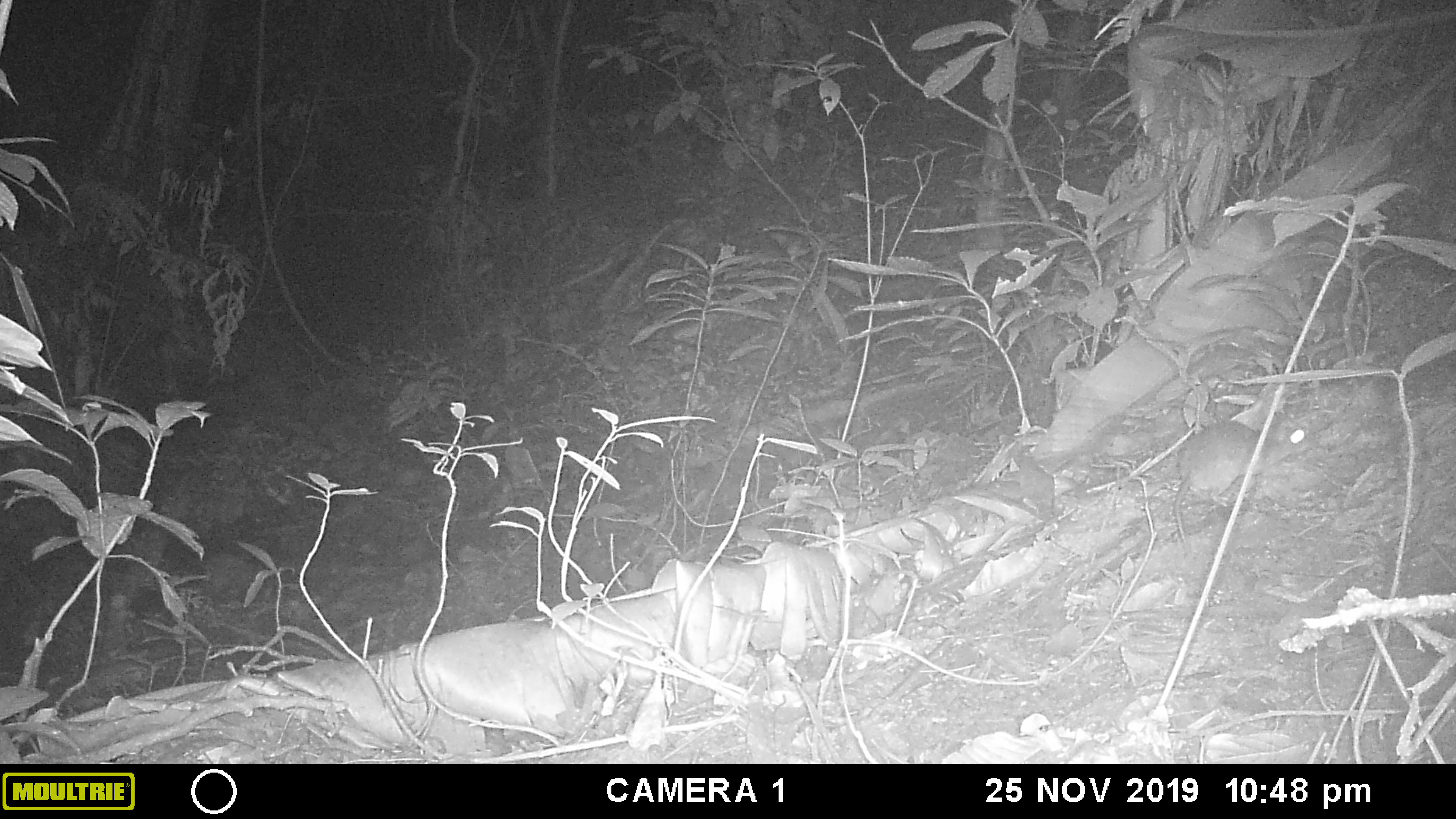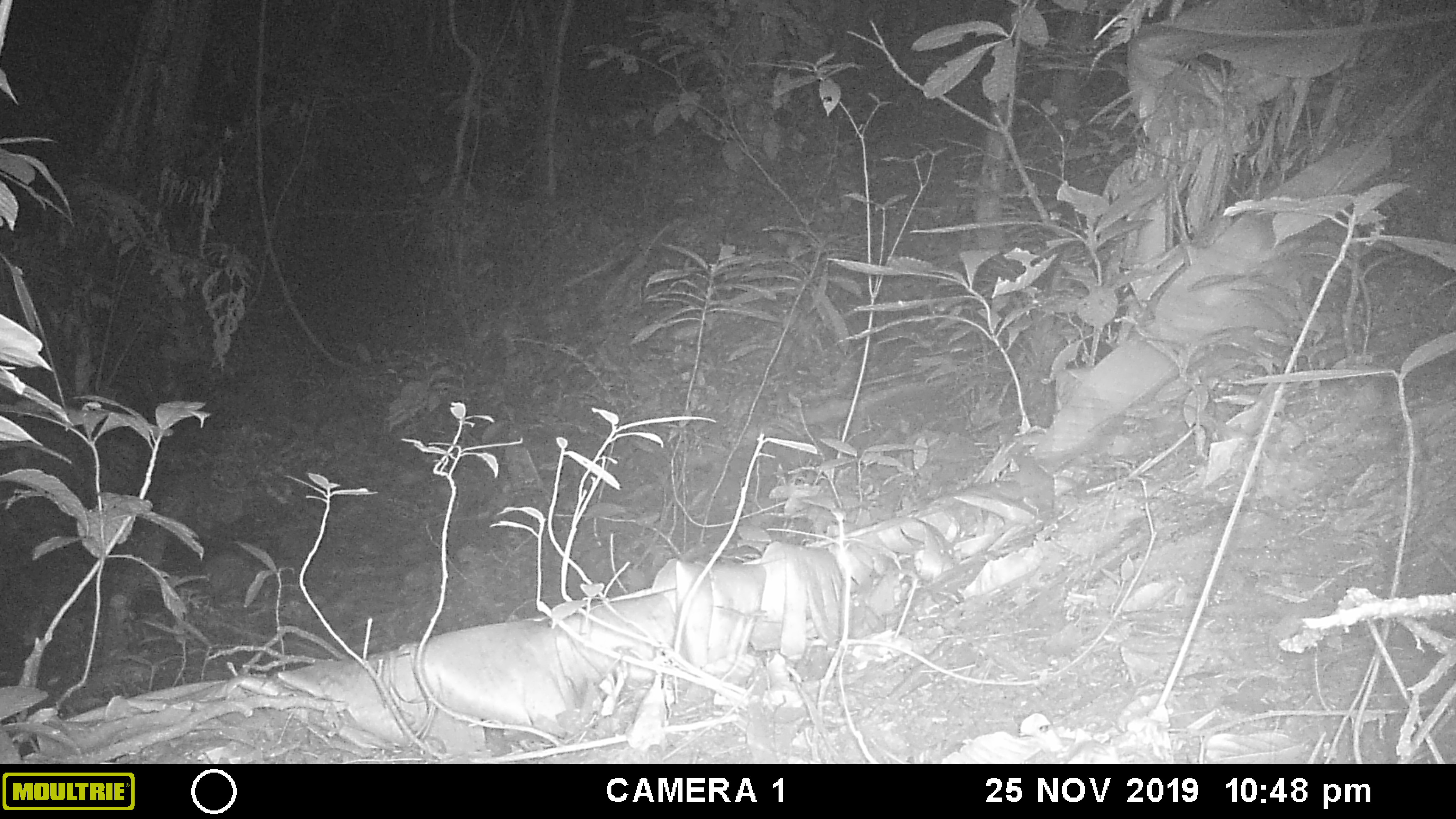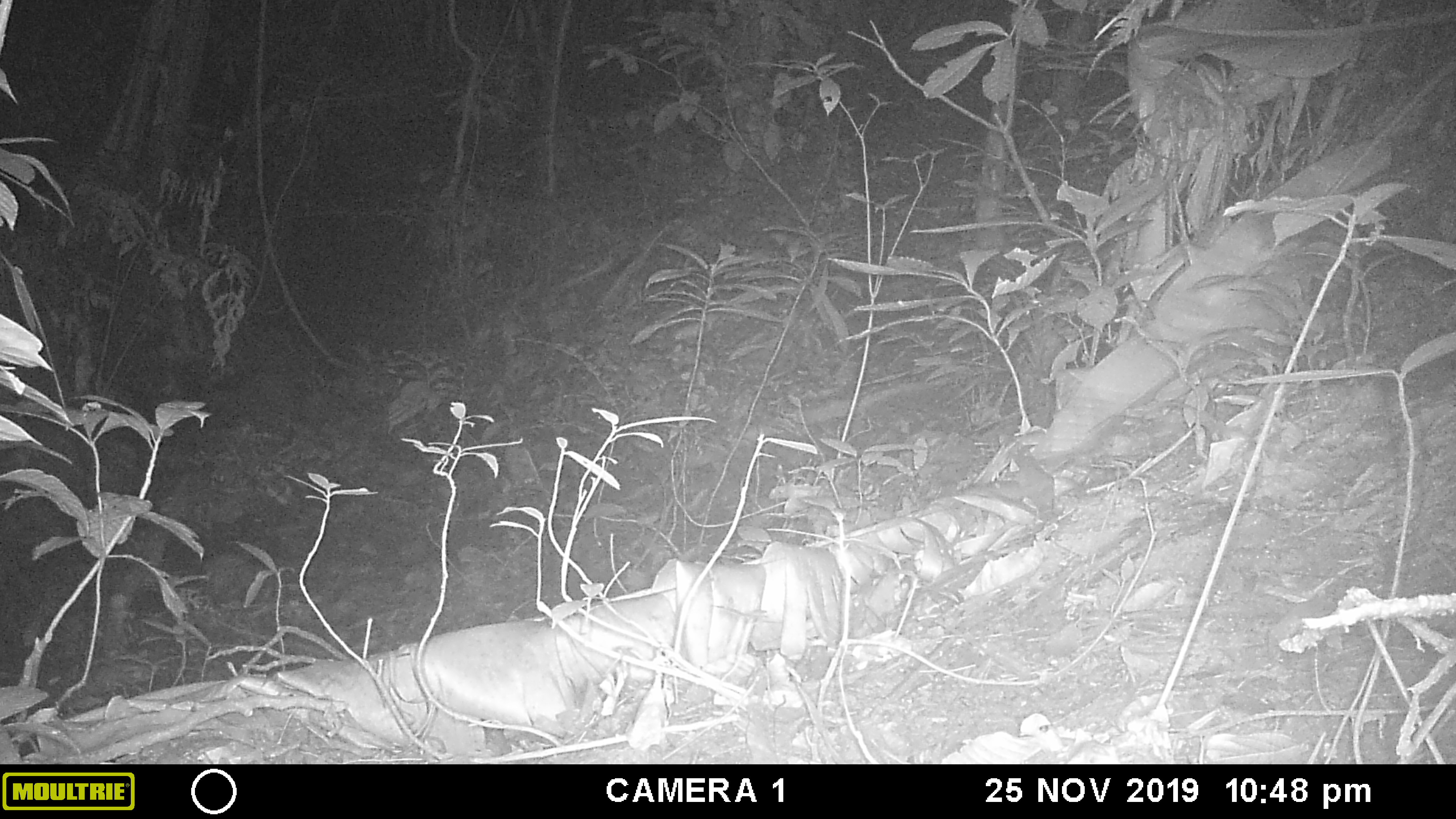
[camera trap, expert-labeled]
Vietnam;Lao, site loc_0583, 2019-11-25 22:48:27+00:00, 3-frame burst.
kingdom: Animalia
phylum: Chordata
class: Mammalia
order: Rodentia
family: Muridae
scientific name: Muridae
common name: old-world mice and rats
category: unidentified murid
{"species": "unidentified murid (old-world mice and rats) (Muridae)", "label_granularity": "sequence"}